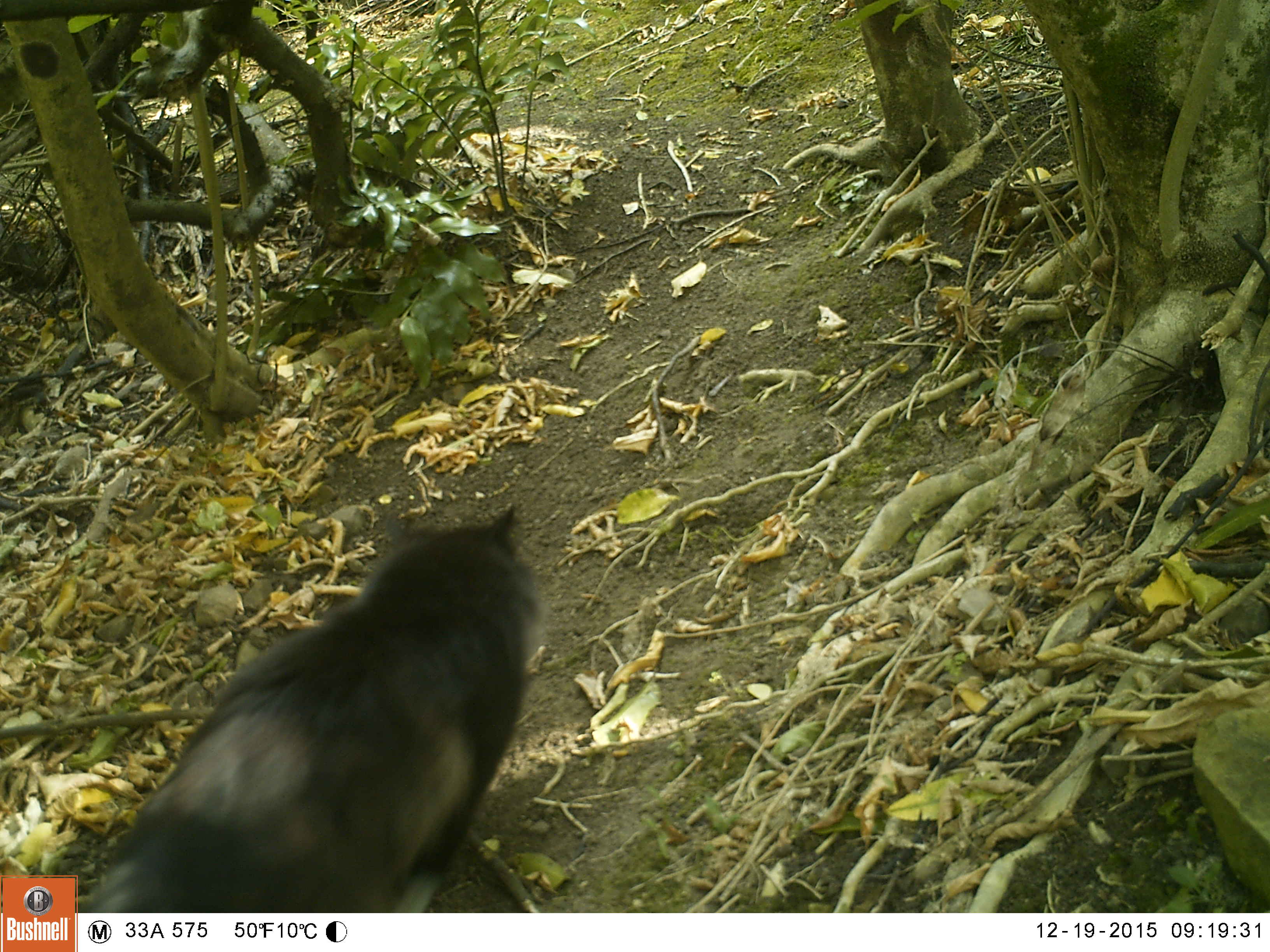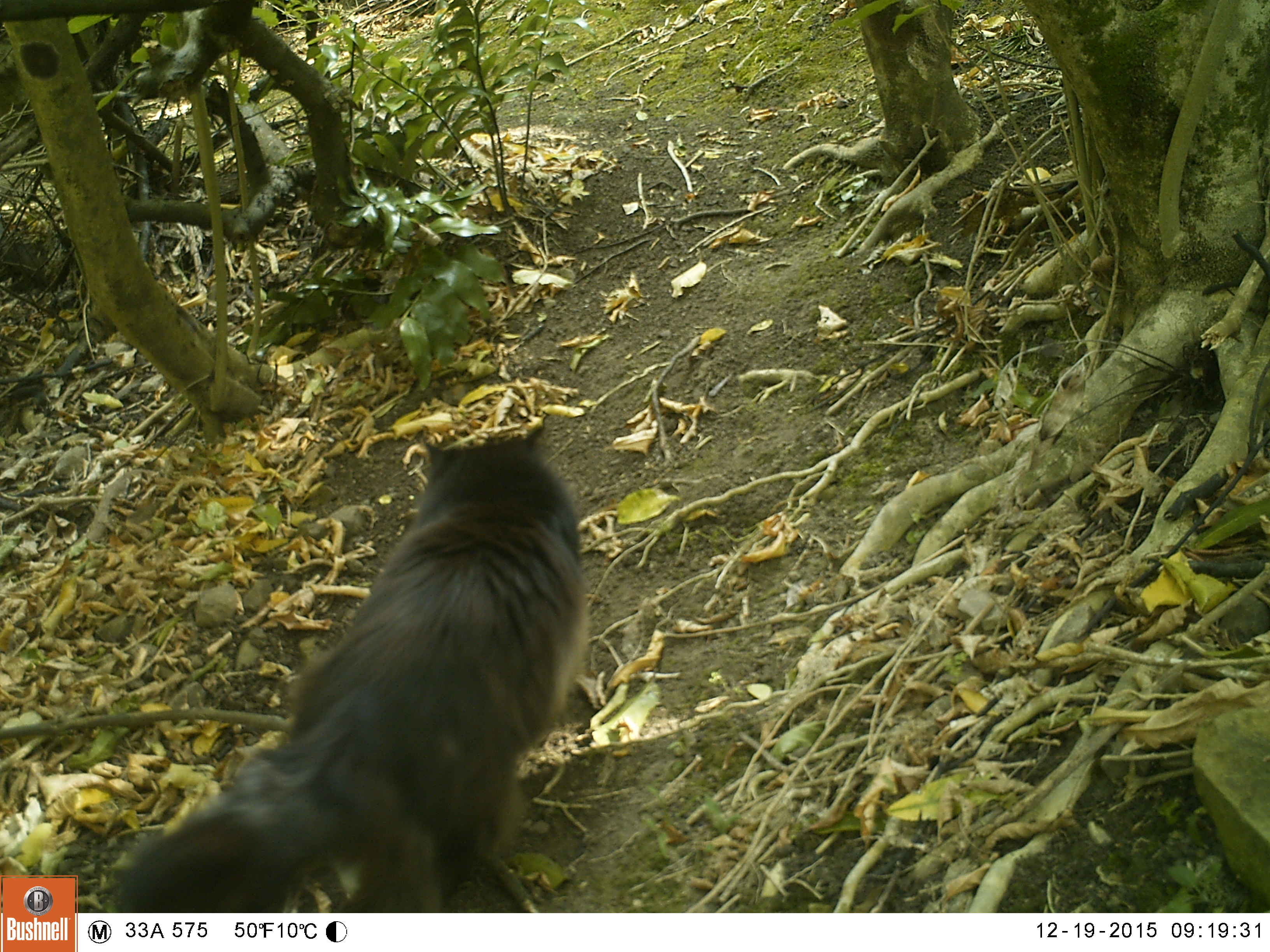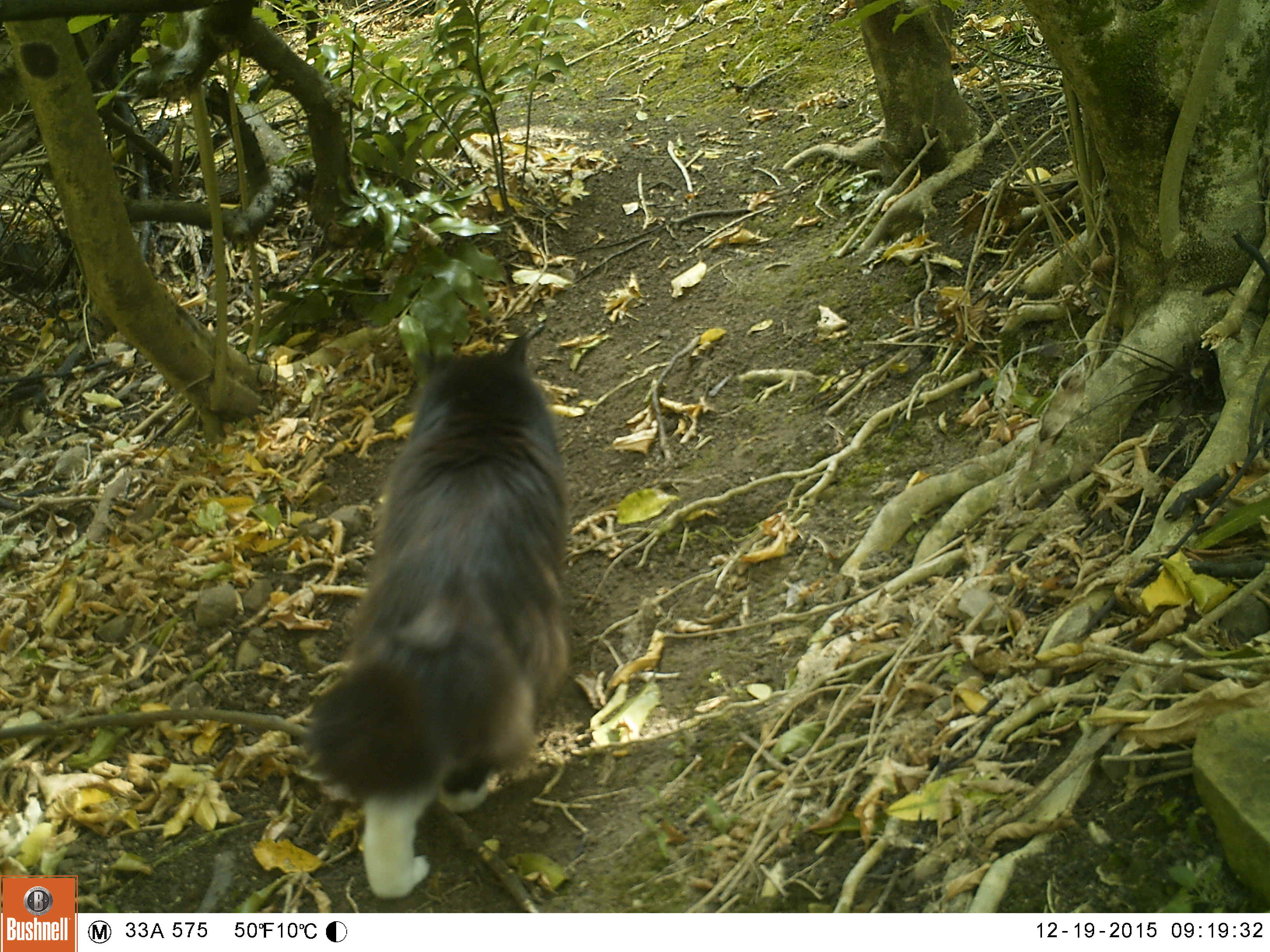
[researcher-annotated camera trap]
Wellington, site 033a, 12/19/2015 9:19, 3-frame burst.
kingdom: Animalia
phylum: Chordata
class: Mammalia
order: Carnivora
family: Felidae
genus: Felis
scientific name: Felis catus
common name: cat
Cat (Felis catus).